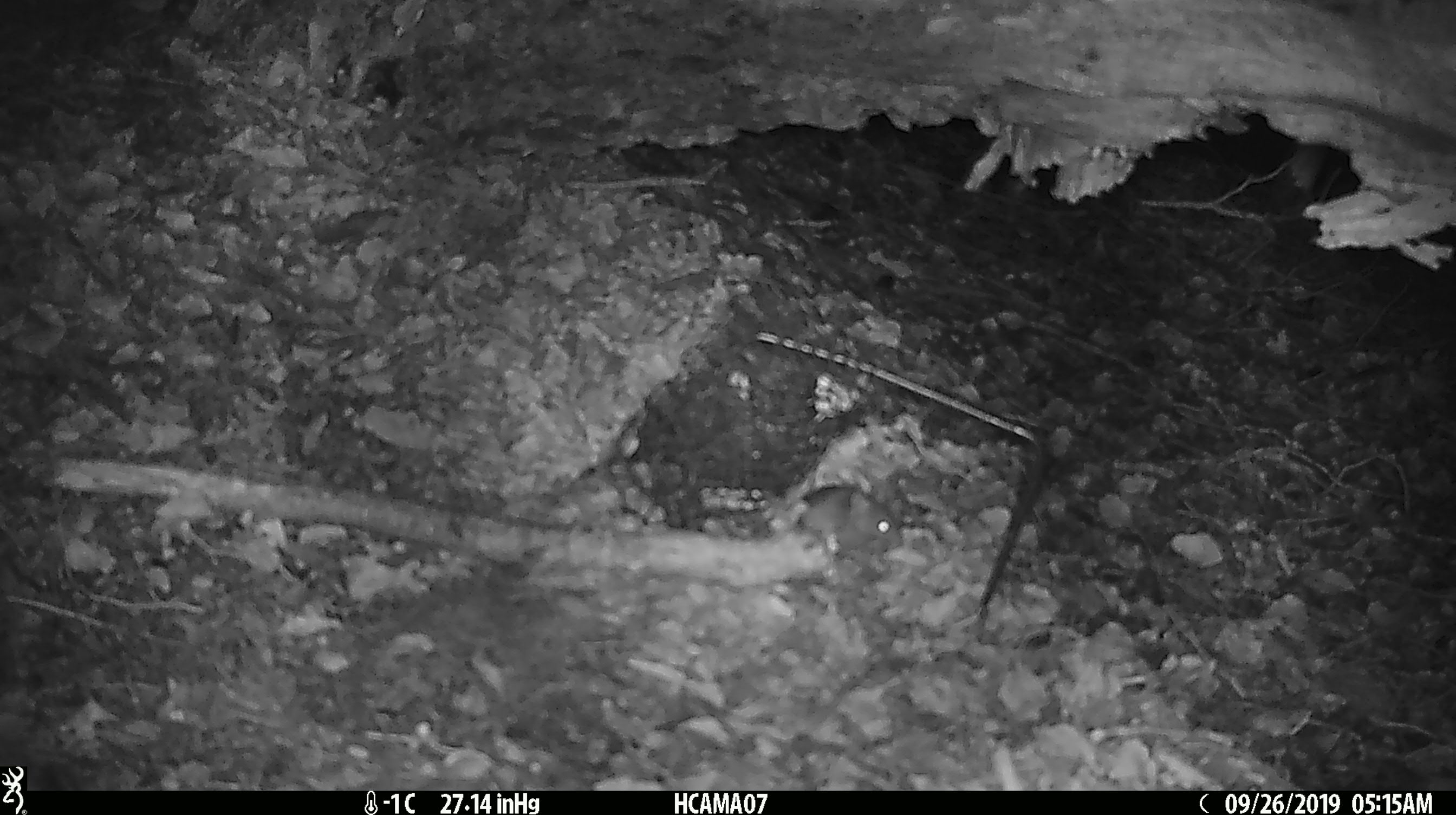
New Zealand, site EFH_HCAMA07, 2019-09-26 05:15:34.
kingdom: Animalia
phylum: Chordata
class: Mammalia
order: Rodentia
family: Muridae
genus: Mus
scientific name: Mus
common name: mouse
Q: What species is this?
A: Mouse (Mus).